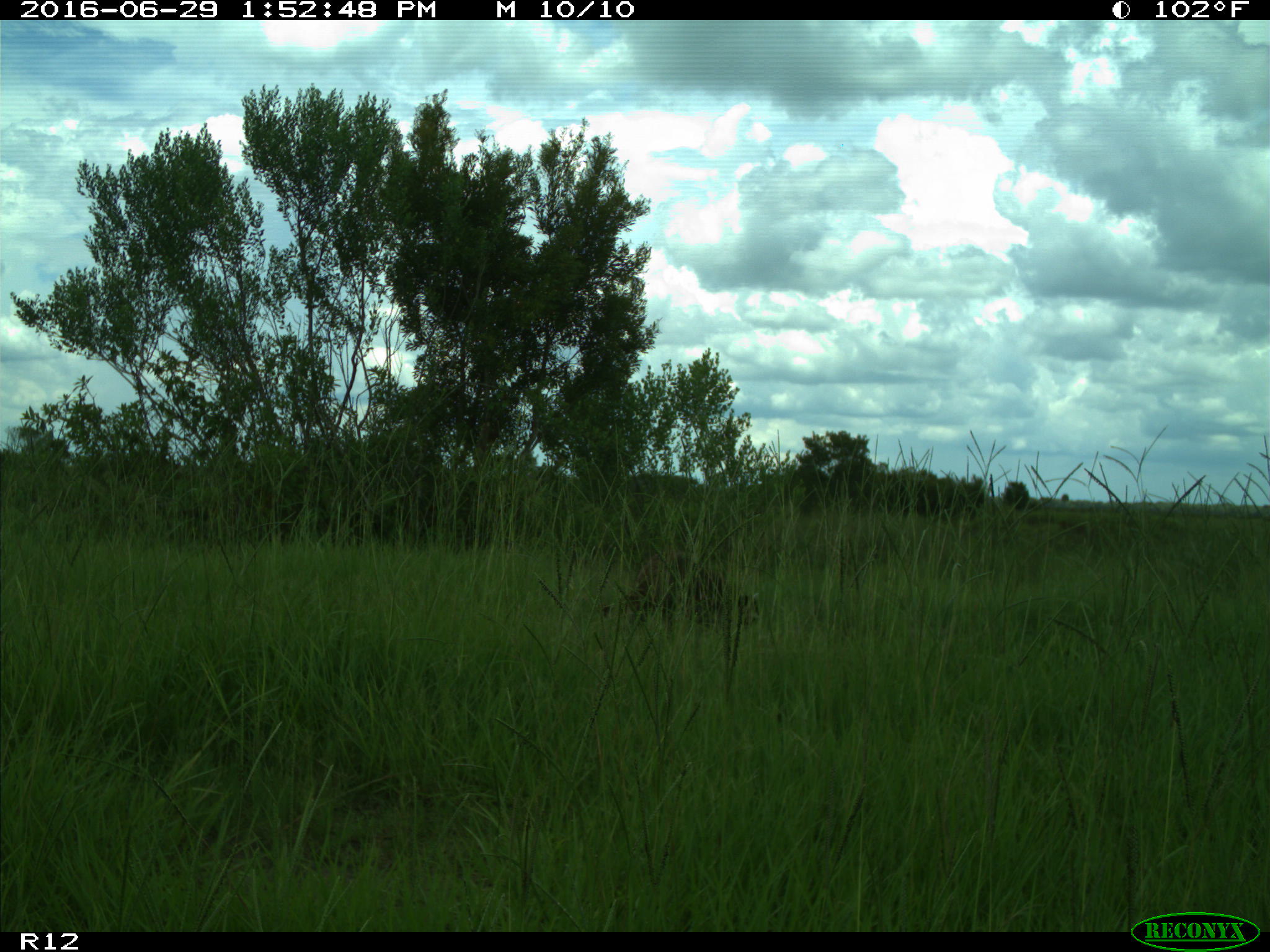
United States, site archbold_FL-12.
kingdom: Animalia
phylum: Chordata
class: Mammalia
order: Carnivora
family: Procyonidae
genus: Procyon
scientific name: Procyon lotor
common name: common raccoon